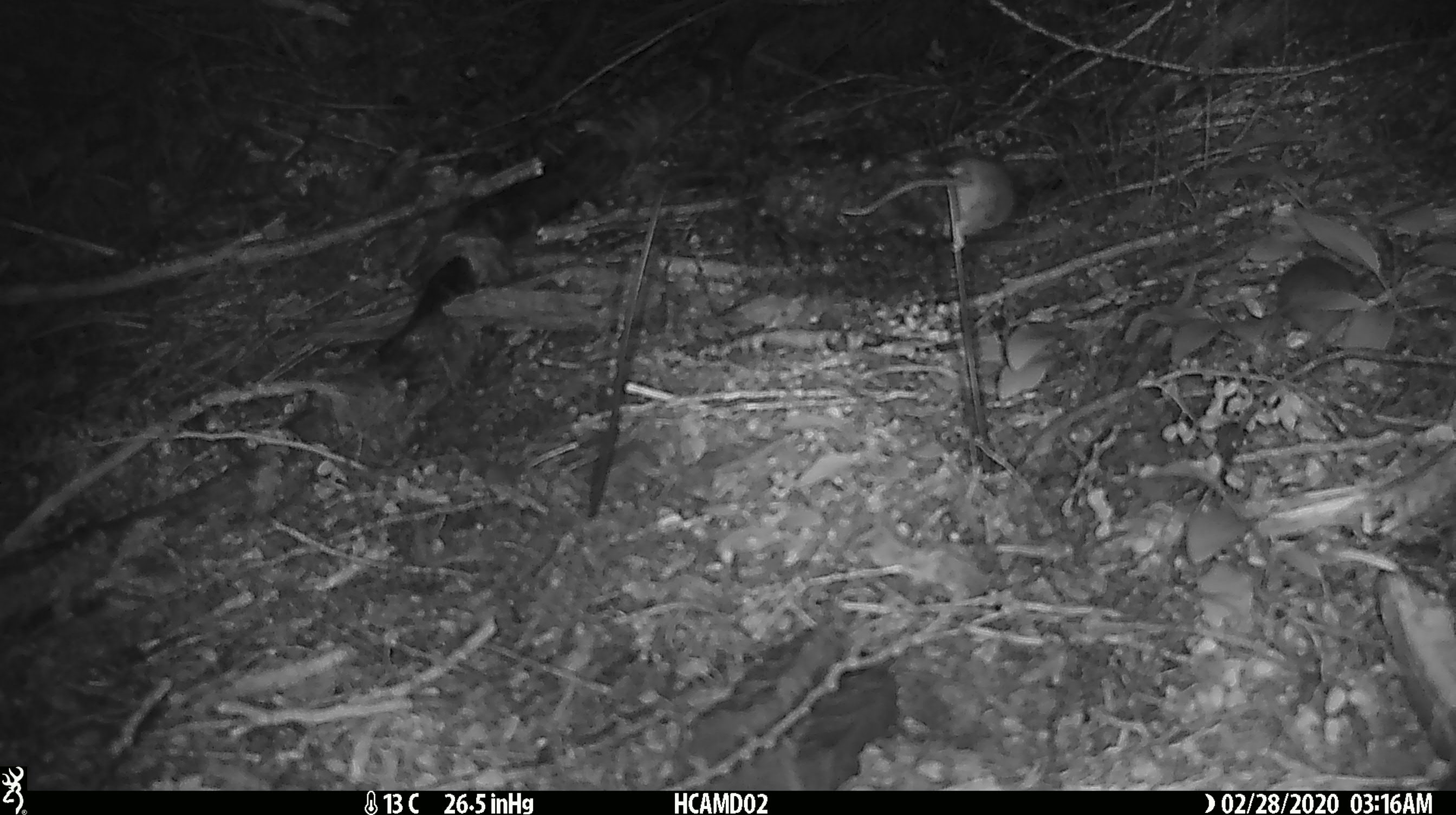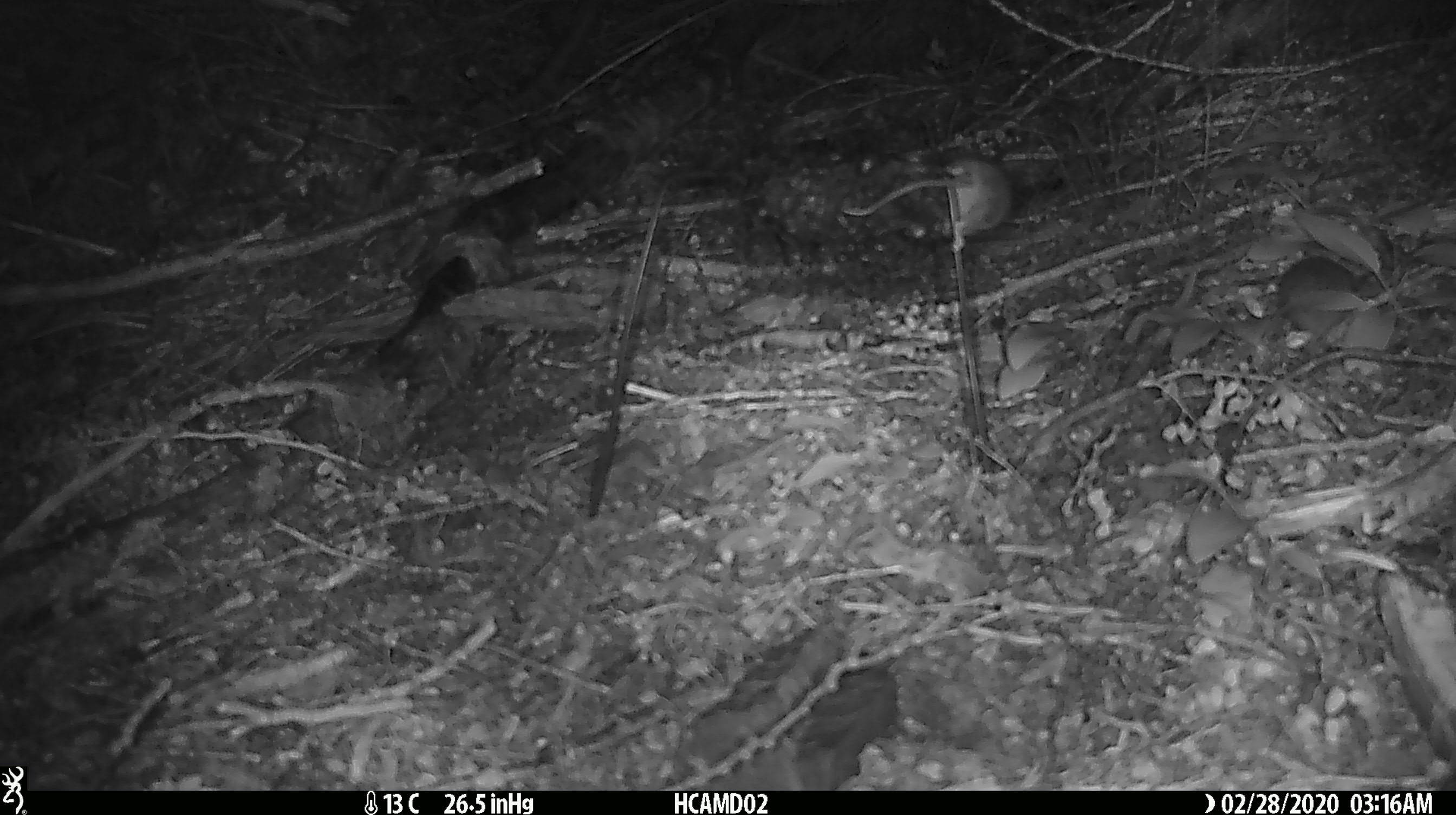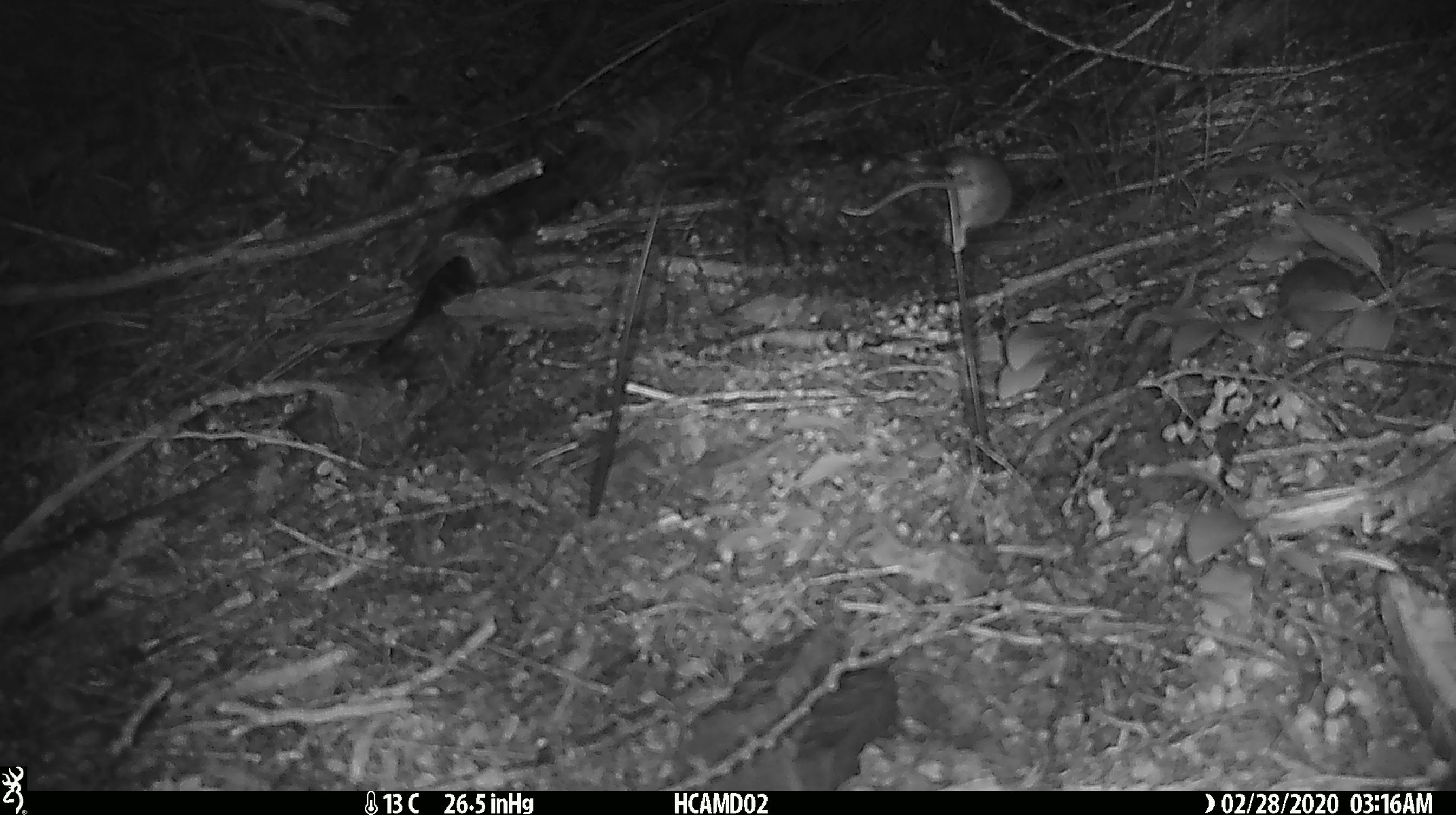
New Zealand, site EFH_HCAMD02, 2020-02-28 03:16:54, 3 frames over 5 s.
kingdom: Animalia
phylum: Chordata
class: Mammalia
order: Rodentia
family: Muridae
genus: Mus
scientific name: Mus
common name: mouse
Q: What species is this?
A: Mouse (Mus).